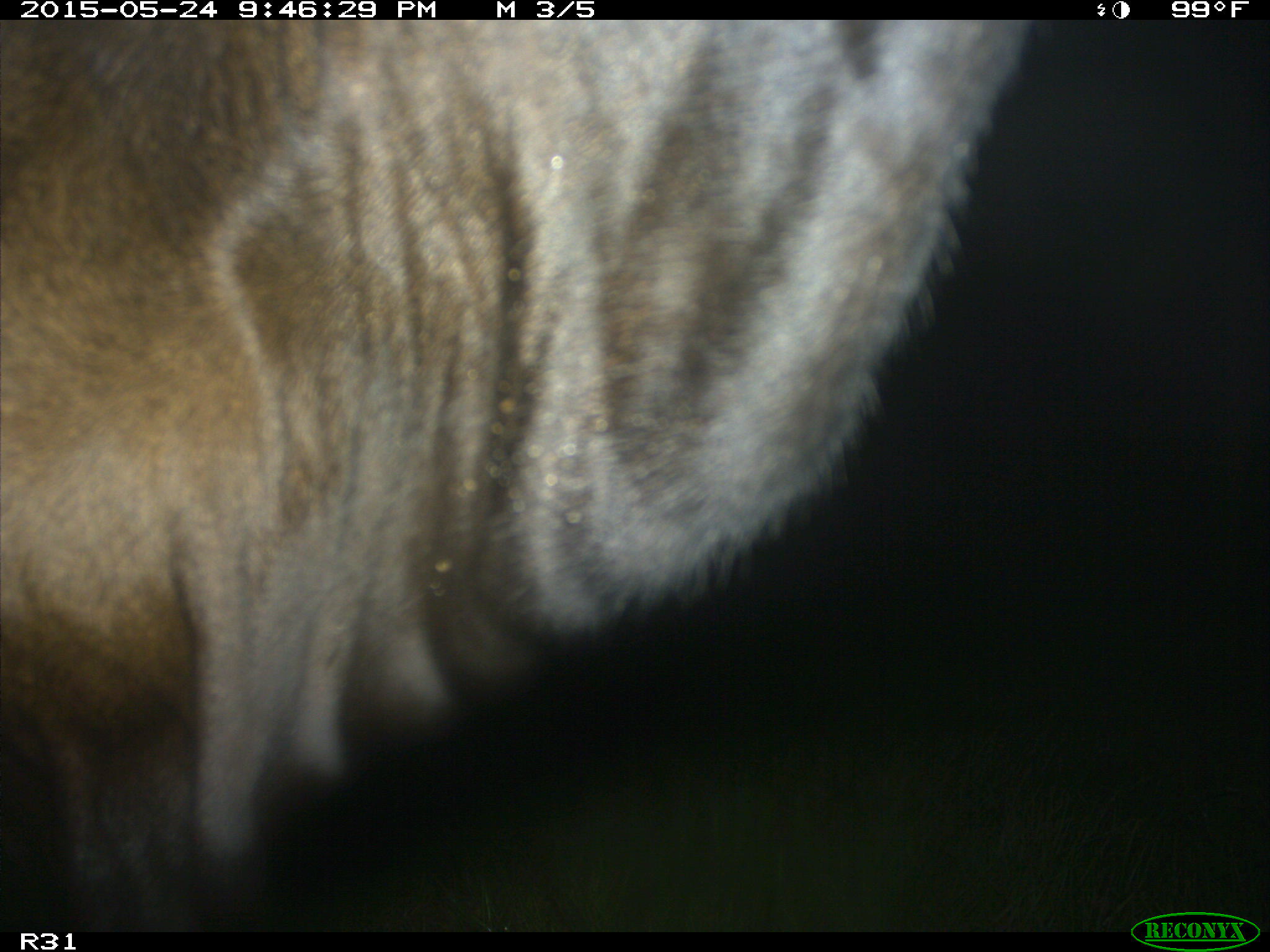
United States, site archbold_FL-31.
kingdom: Animalia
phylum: Chordata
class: Mammalia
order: Artiodactyla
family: Bovidae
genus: Bos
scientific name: Bos taurus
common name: domestic cow